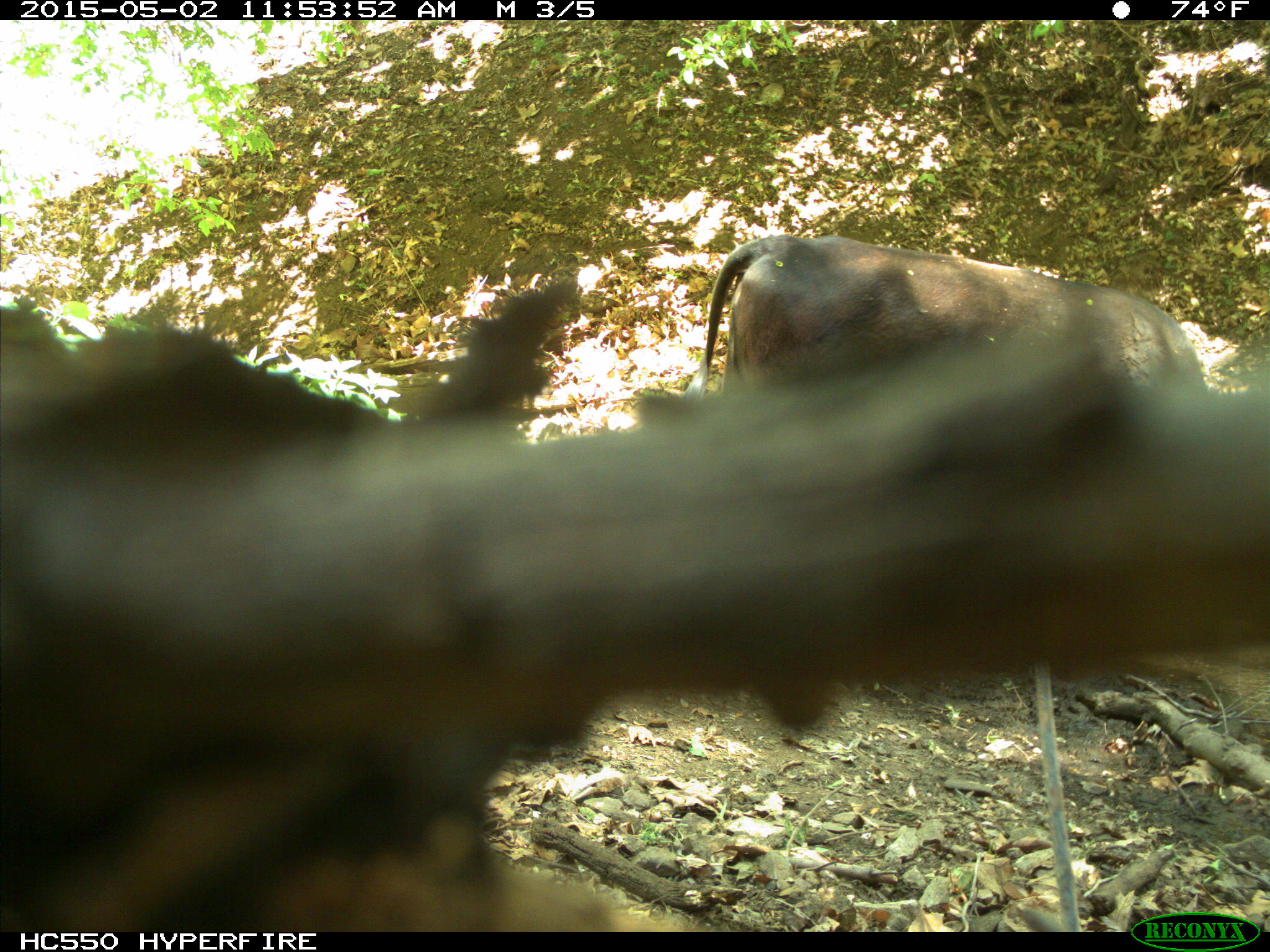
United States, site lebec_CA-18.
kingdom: Animalia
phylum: Chordata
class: Mammalia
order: Artiodactyla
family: Bovidae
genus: Bos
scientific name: Bos taurus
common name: domestic cow